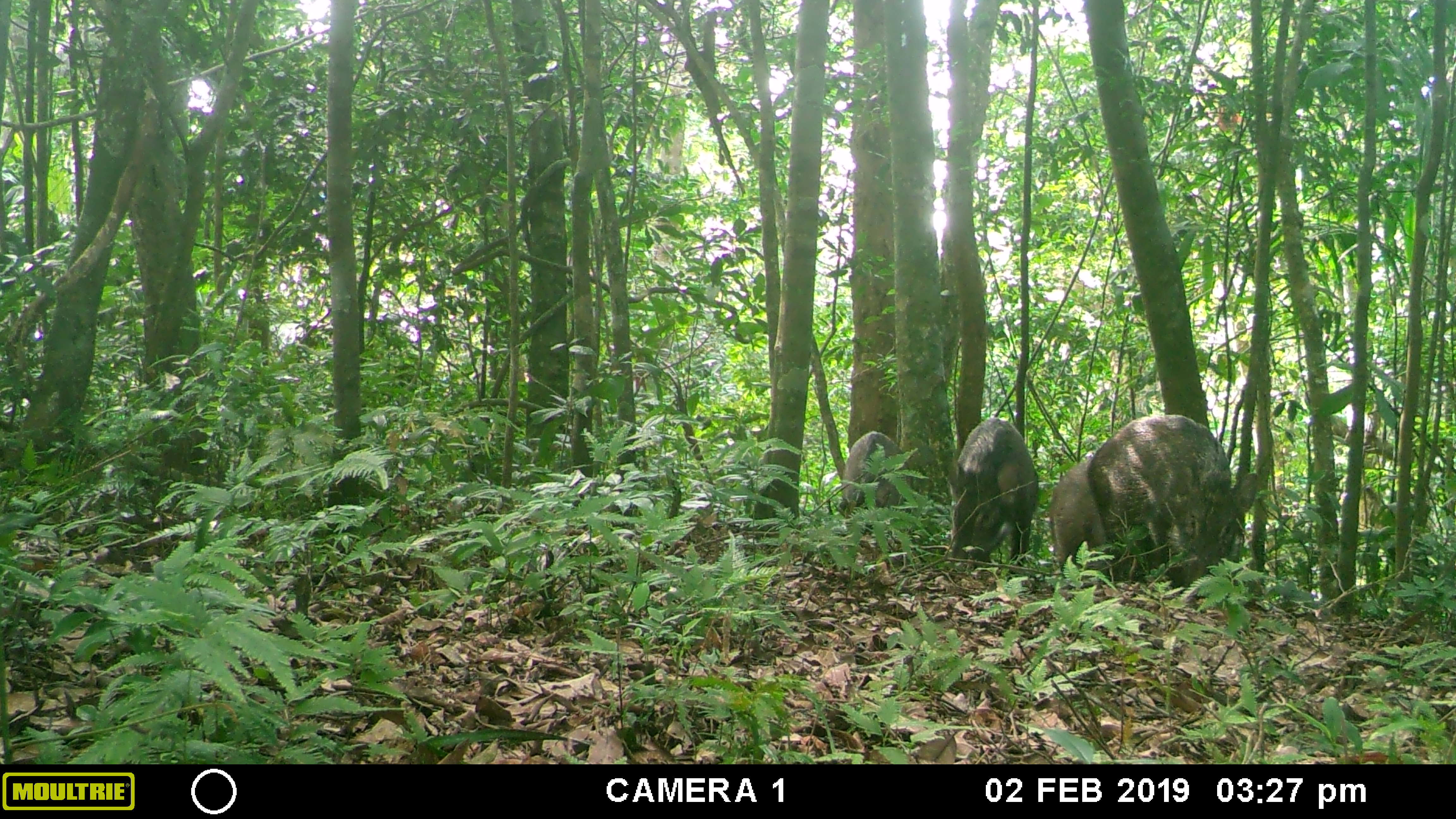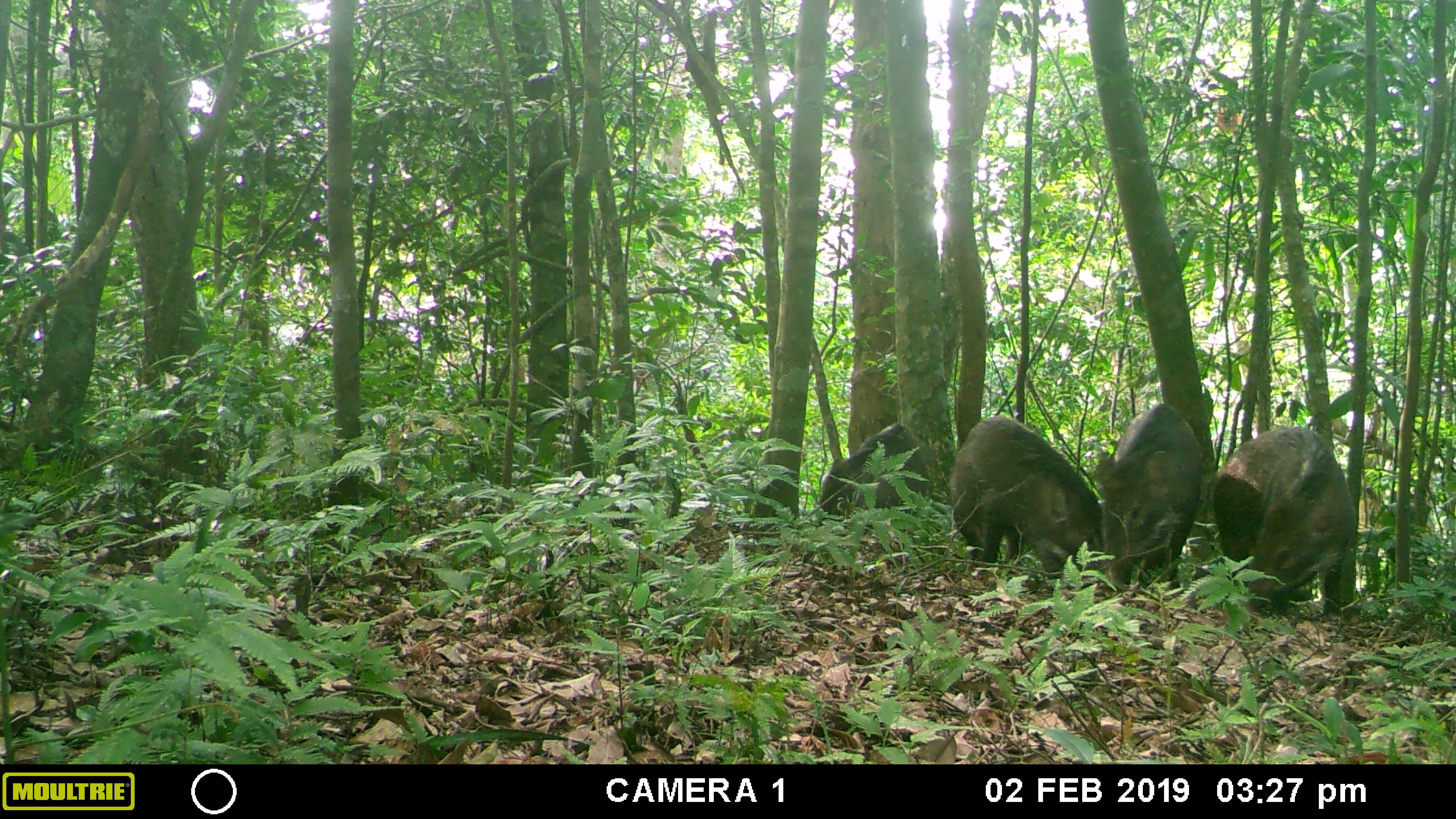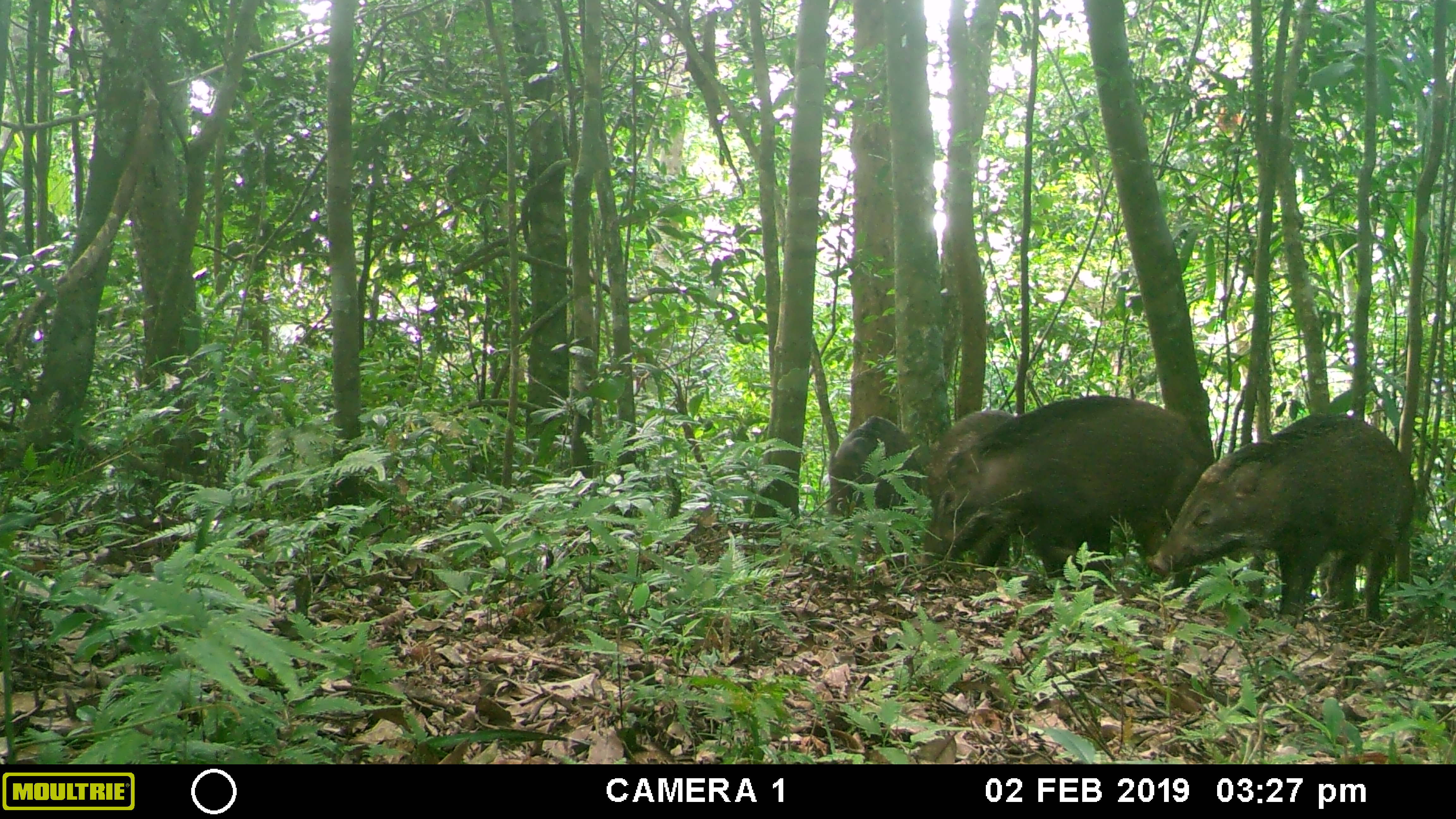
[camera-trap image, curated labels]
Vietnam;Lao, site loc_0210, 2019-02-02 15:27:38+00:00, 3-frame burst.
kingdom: Animalia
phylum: Chordata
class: Mammalia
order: Artiodactyla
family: Suidae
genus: Sus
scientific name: Sus scrofa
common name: eurasian wild pig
Eurasian wild pig (Sus scrofa). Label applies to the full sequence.